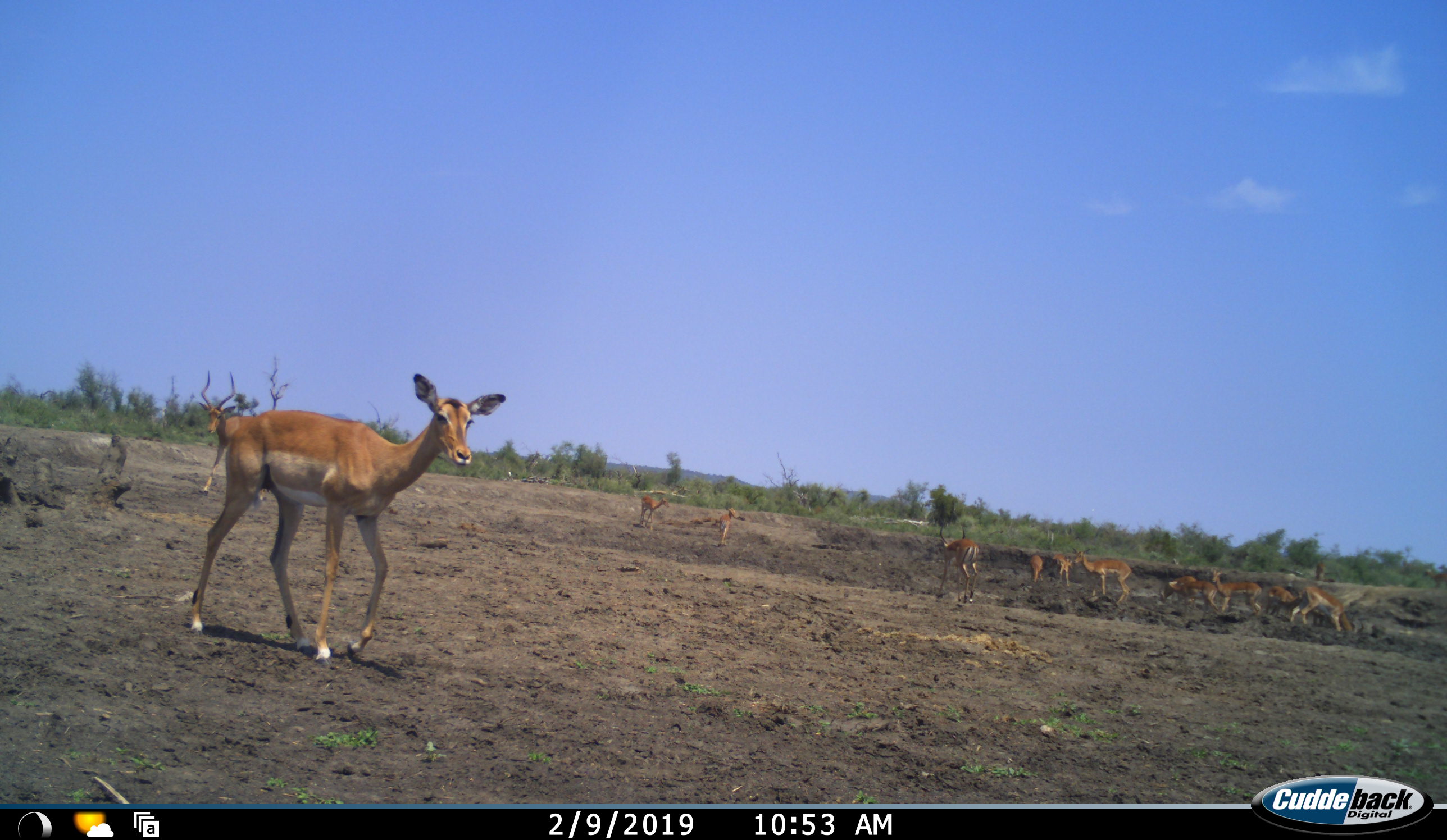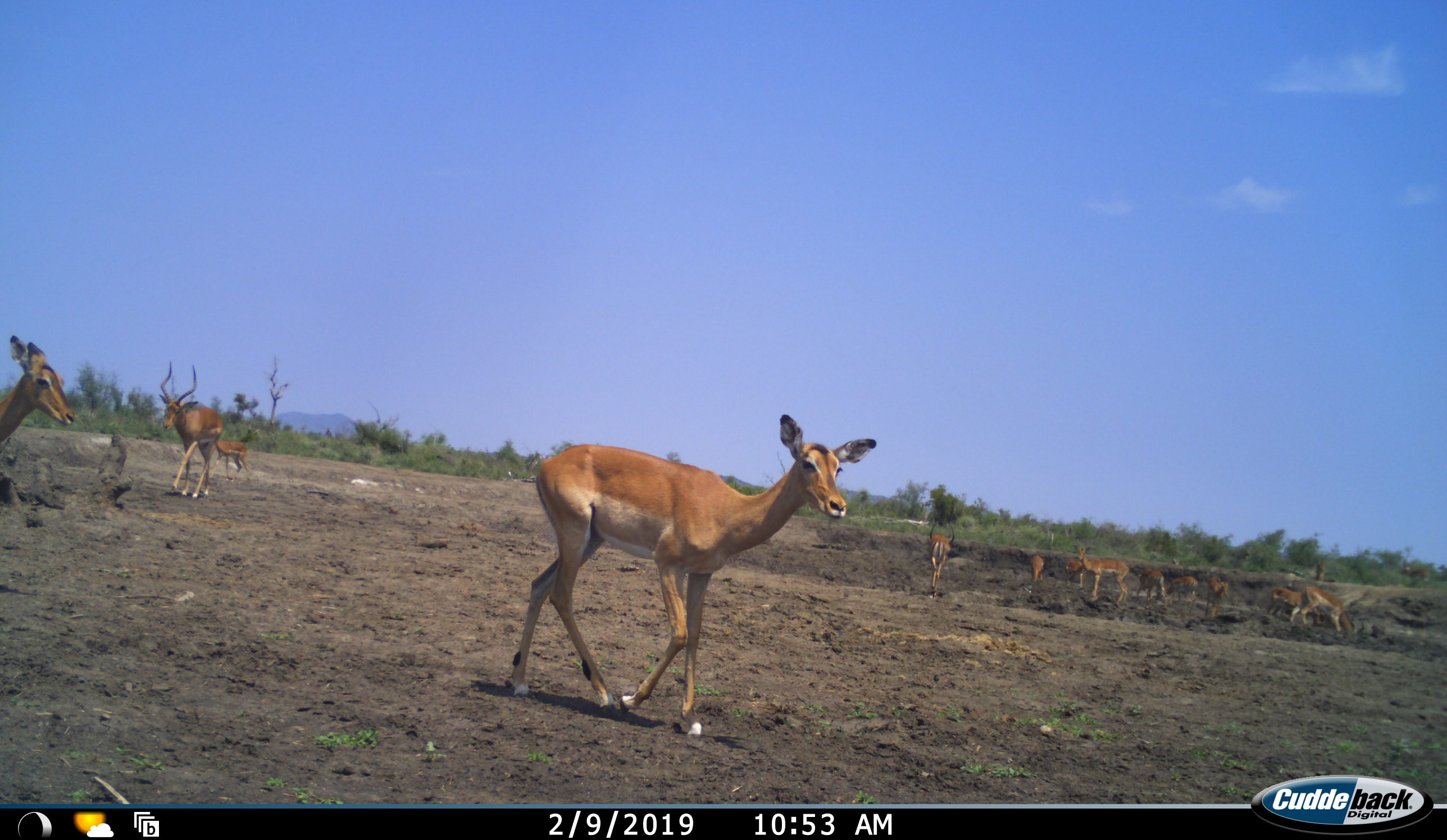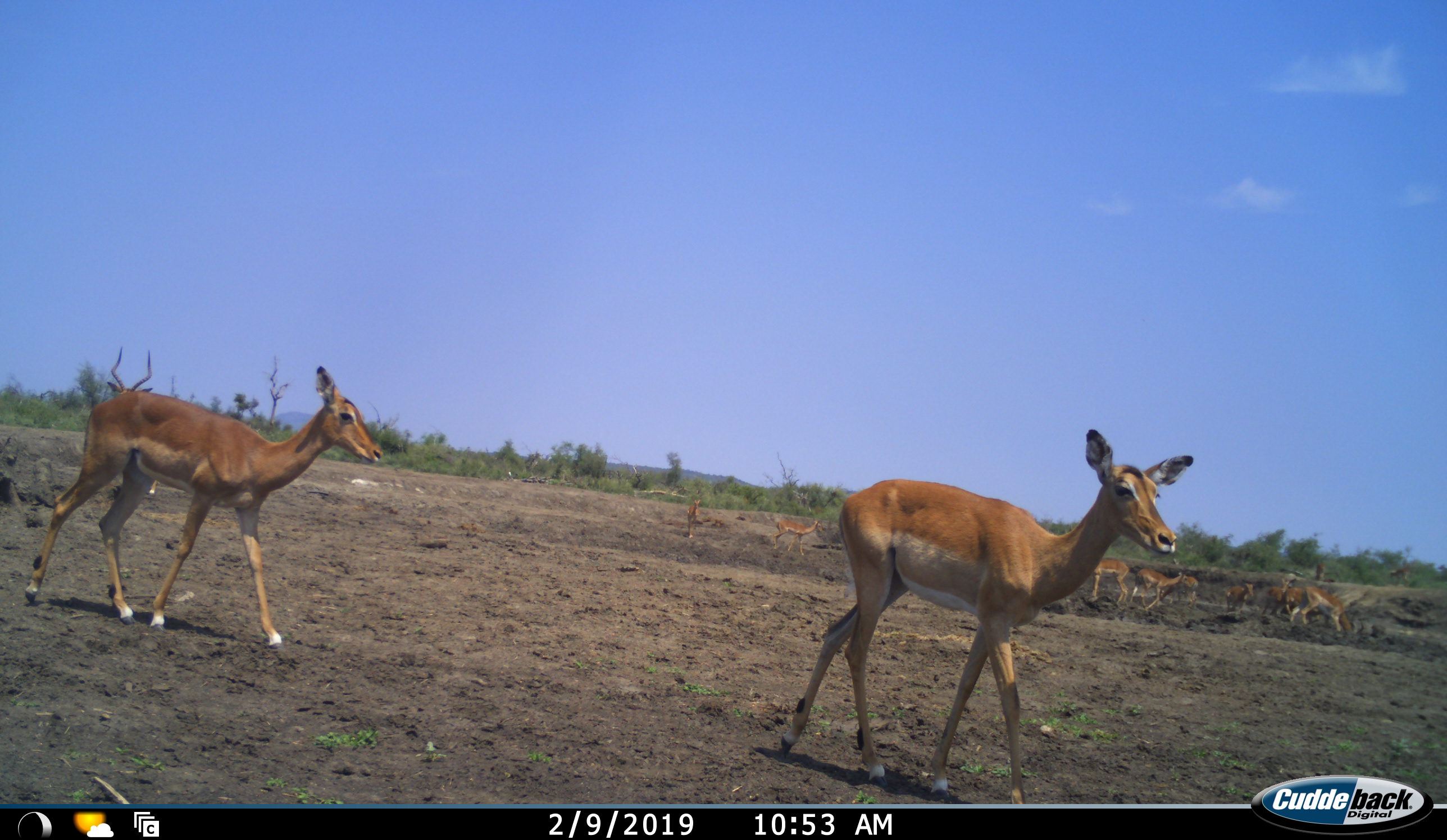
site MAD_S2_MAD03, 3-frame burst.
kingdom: Animalia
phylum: Chordata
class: Mammalia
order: Artiodactyla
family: Bovidae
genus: Aepyceros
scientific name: Aepyceros melampus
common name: impala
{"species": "impala (Aepyceros melampus)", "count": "11-50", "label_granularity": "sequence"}